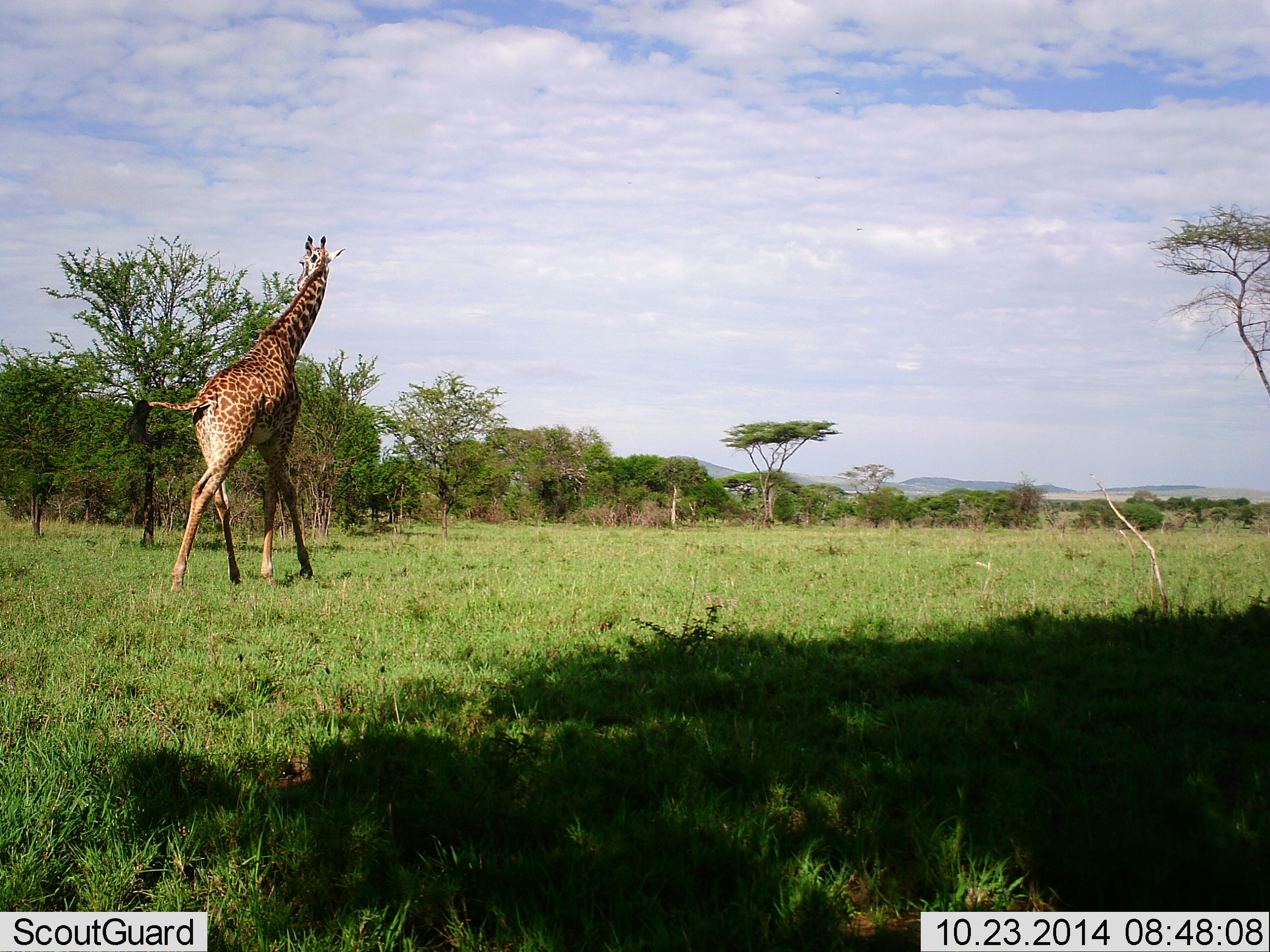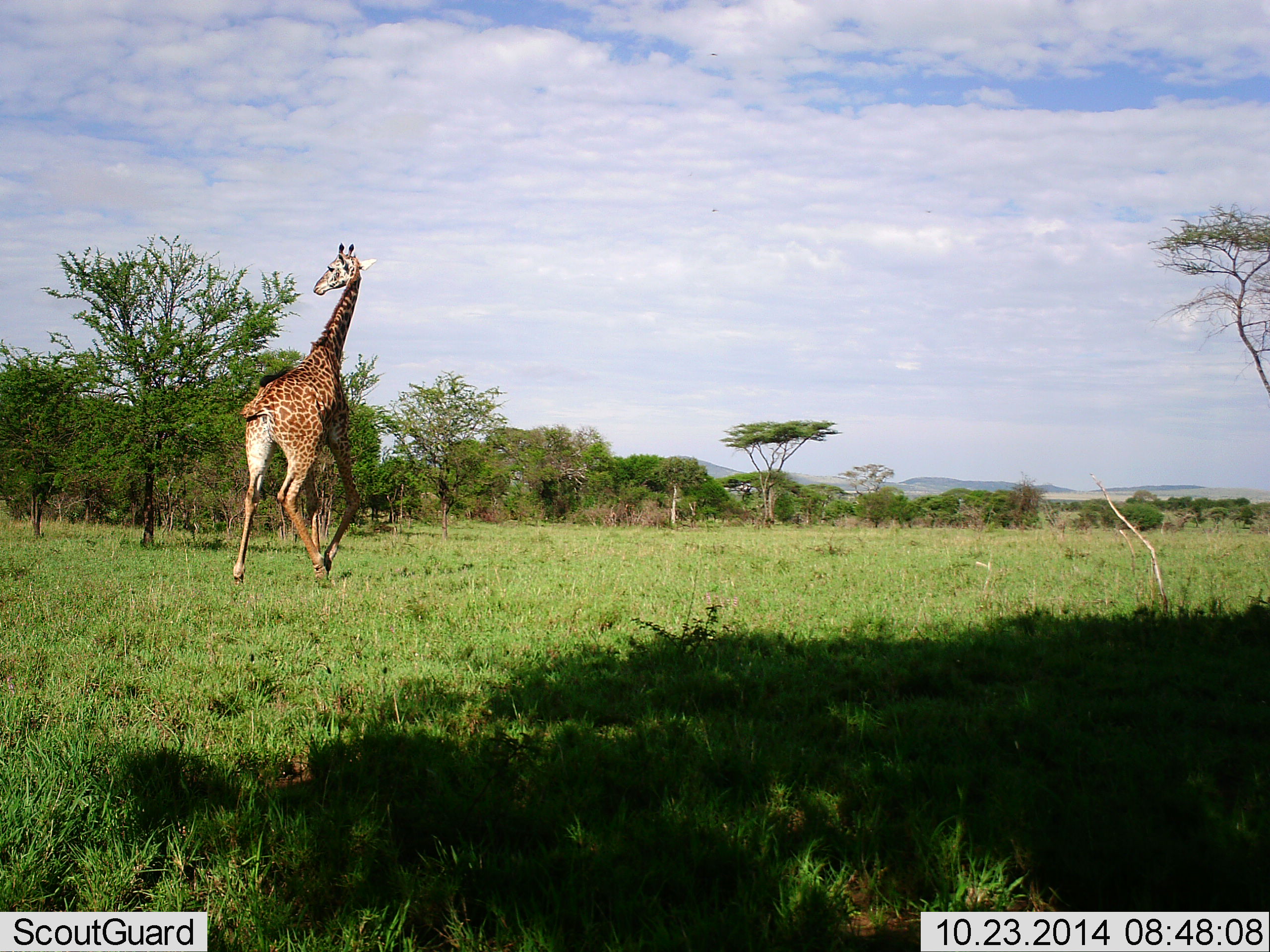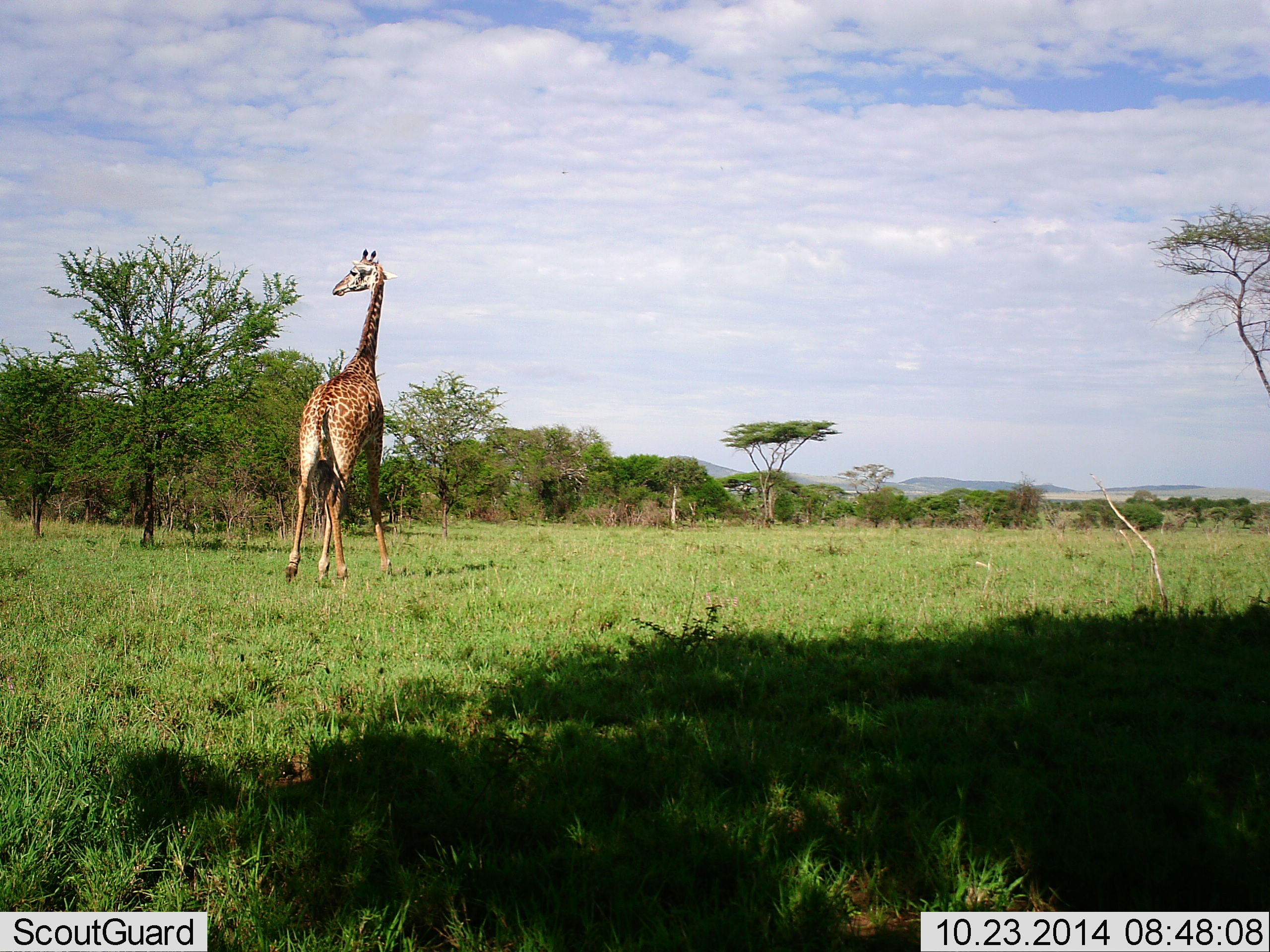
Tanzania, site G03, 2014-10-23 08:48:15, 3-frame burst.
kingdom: Animalia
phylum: Chordata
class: Mammalia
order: Artiodactyla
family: Giraffidae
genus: Giraffa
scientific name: Giraffa camelopardalis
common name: giraffe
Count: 1.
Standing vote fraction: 0%.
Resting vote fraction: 0%.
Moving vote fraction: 100%.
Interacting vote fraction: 0%.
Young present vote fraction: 0%.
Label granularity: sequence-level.